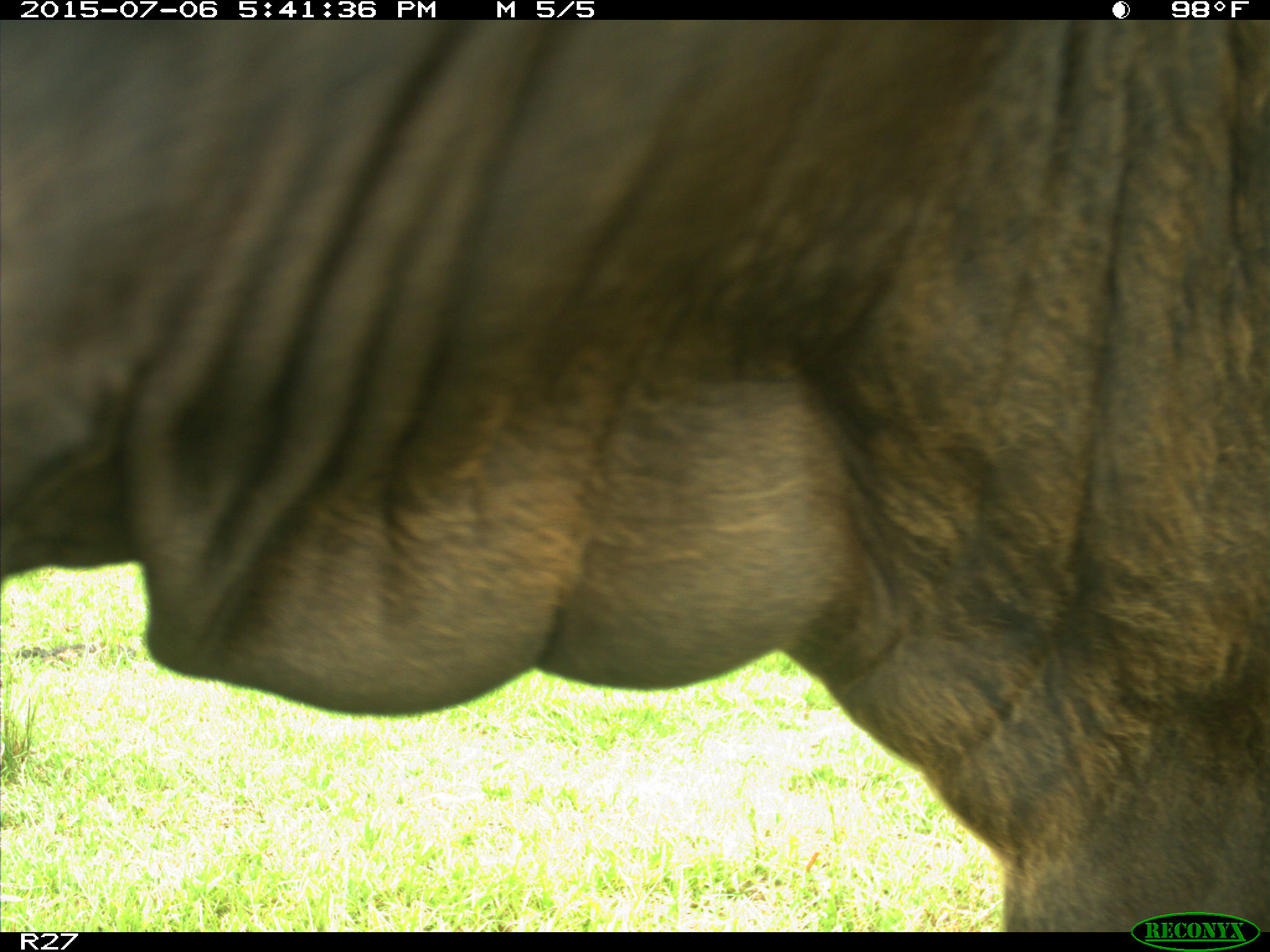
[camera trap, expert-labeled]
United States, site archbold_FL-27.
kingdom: Animalia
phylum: Chordata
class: Mammalia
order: Artiodactyla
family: Bovidae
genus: Bos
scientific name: Bos taurus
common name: domestic cow